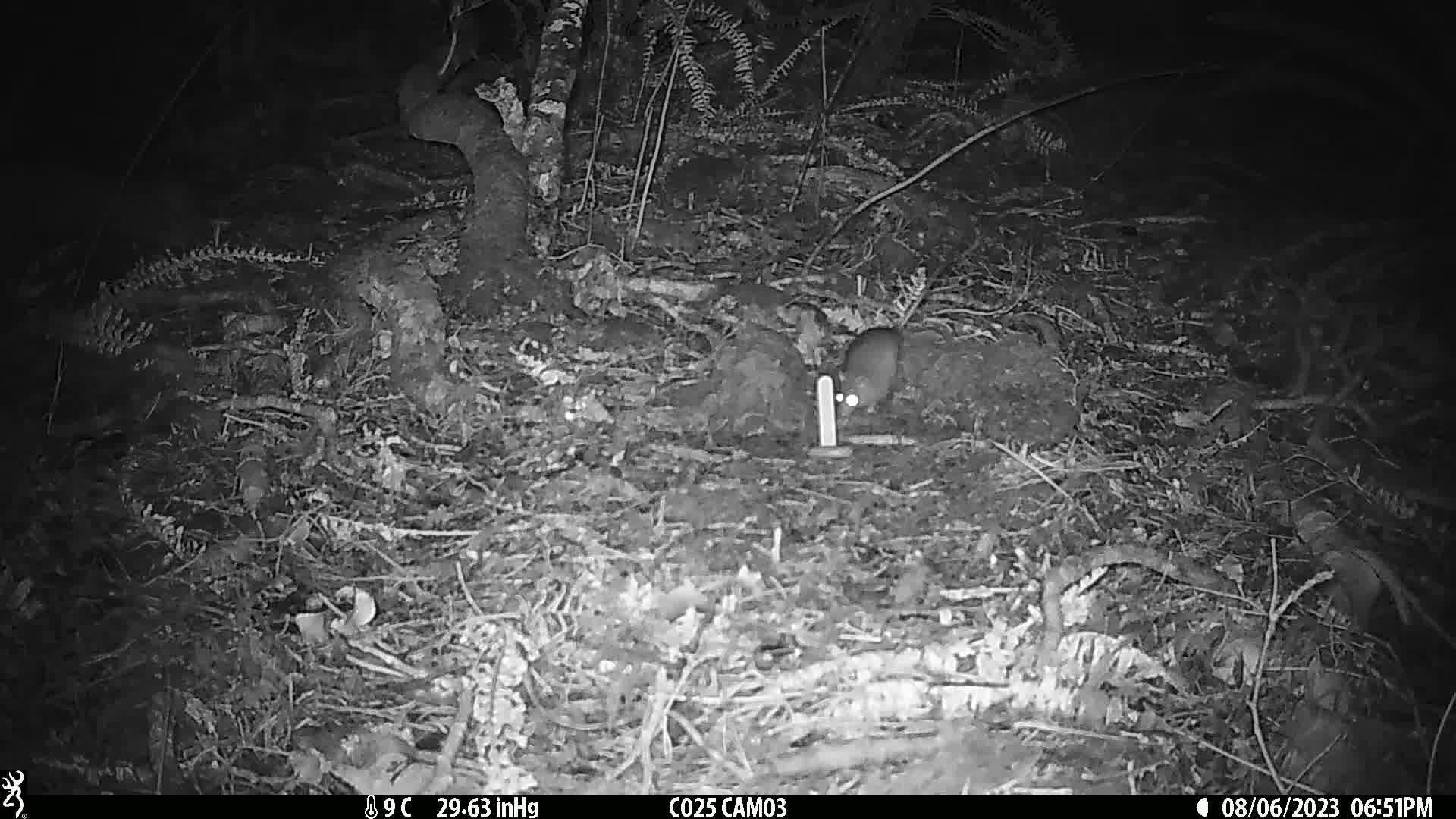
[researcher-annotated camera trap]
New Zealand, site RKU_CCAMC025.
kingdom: Animalia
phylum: Chordata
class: Mammalia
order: Rodentia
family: Muridae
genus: Rattus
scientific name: Rattus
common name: rat